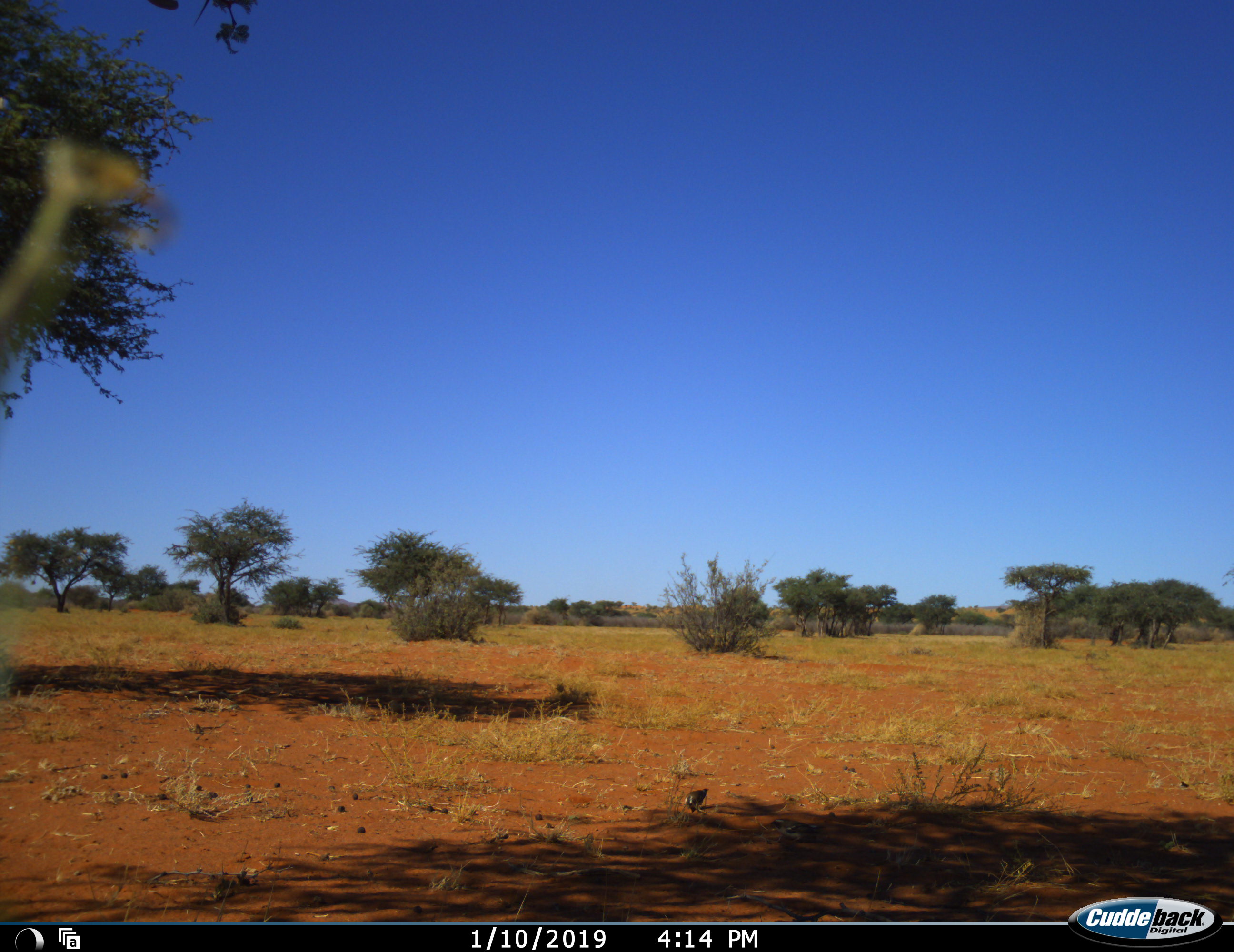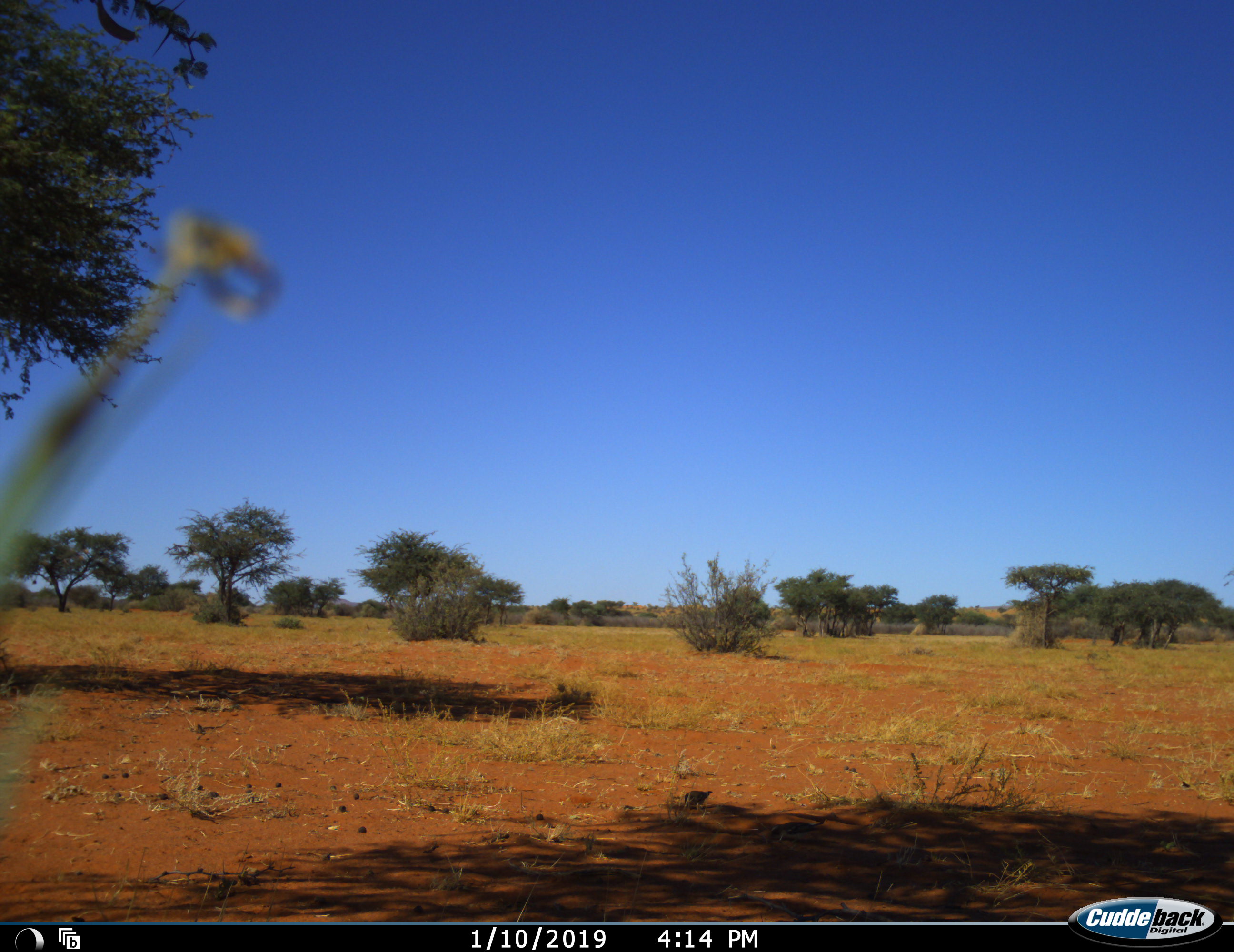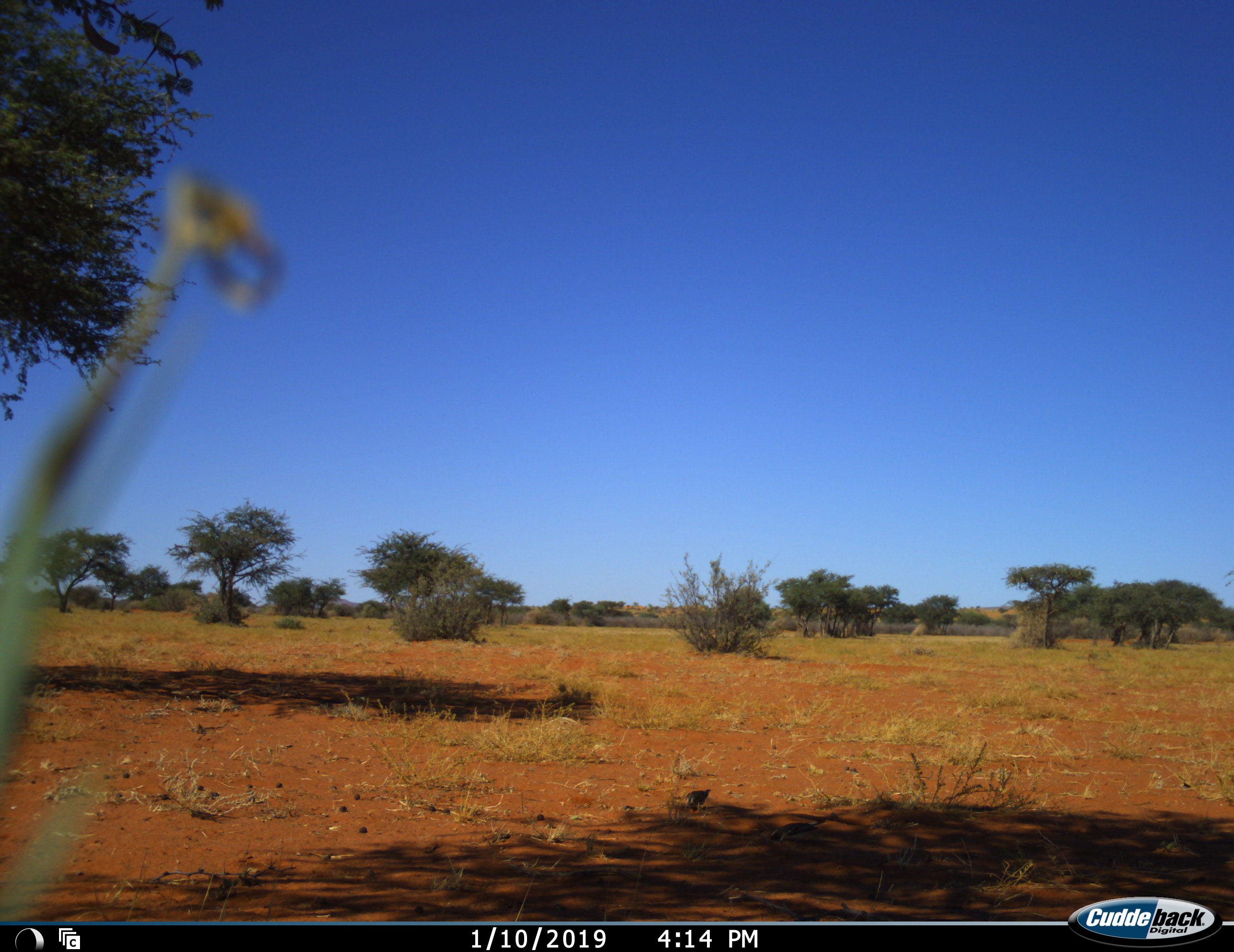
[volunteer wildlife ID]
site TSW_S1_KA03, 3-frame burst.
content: unidentified animal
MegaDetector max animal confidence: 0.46